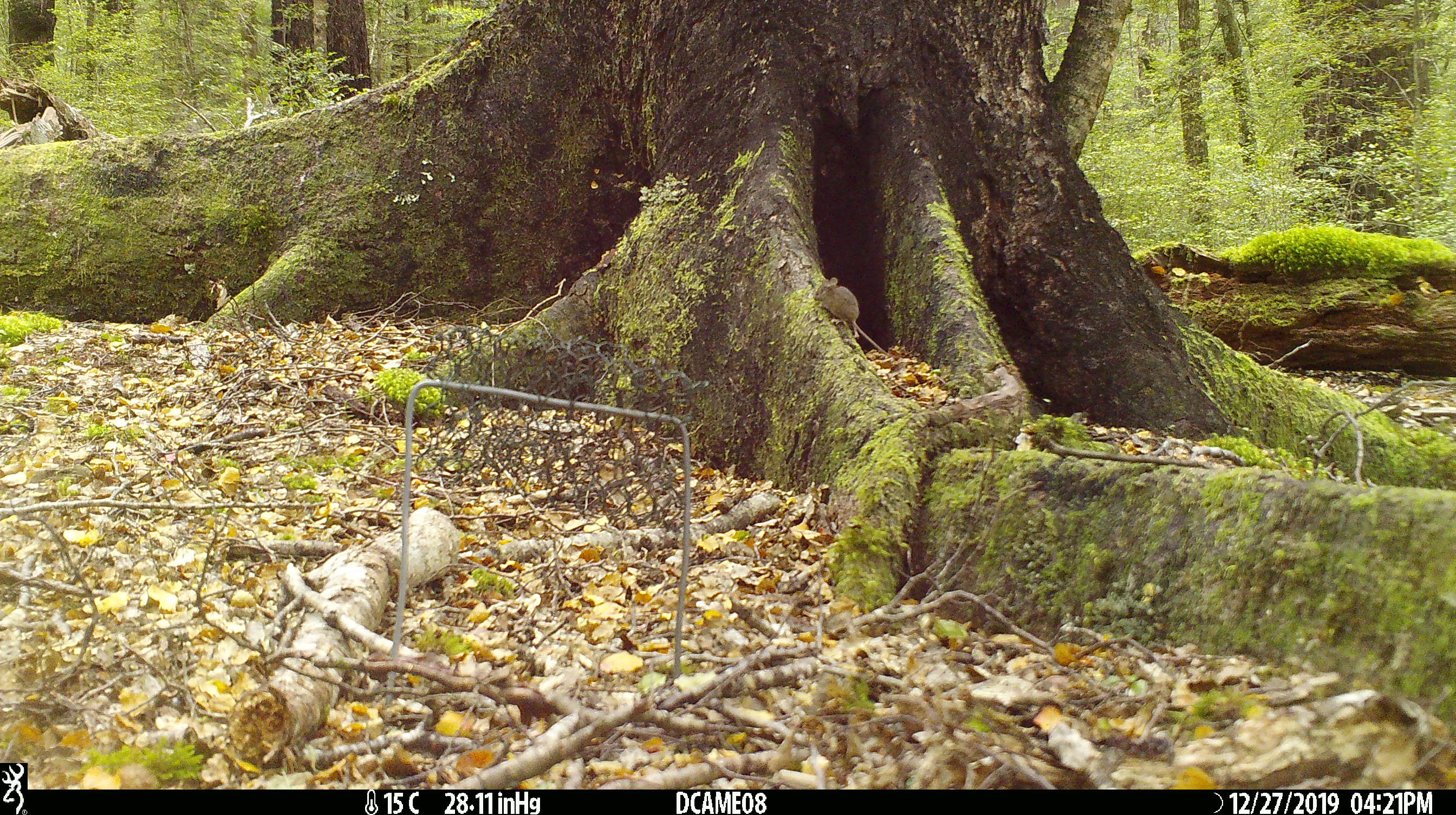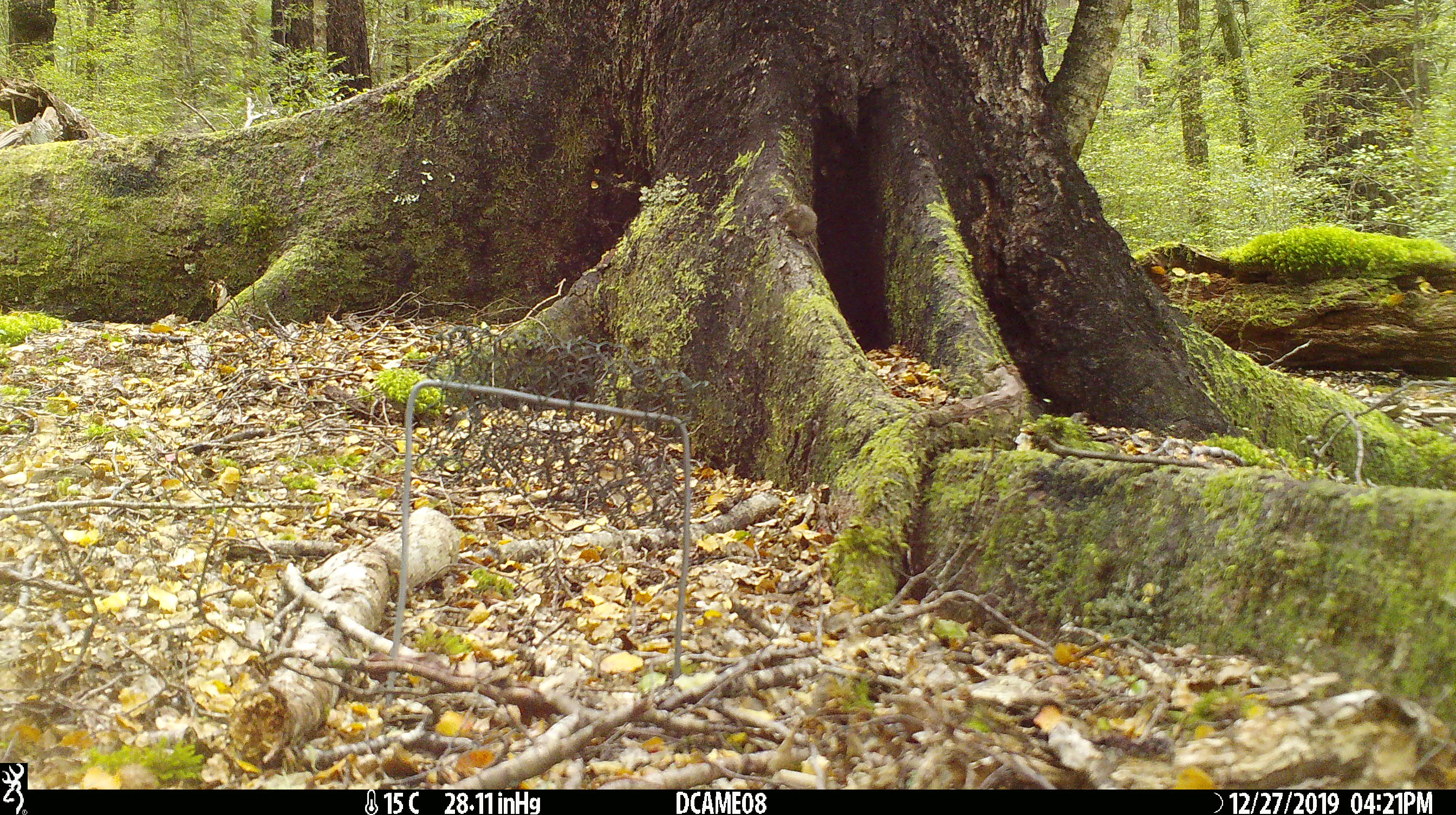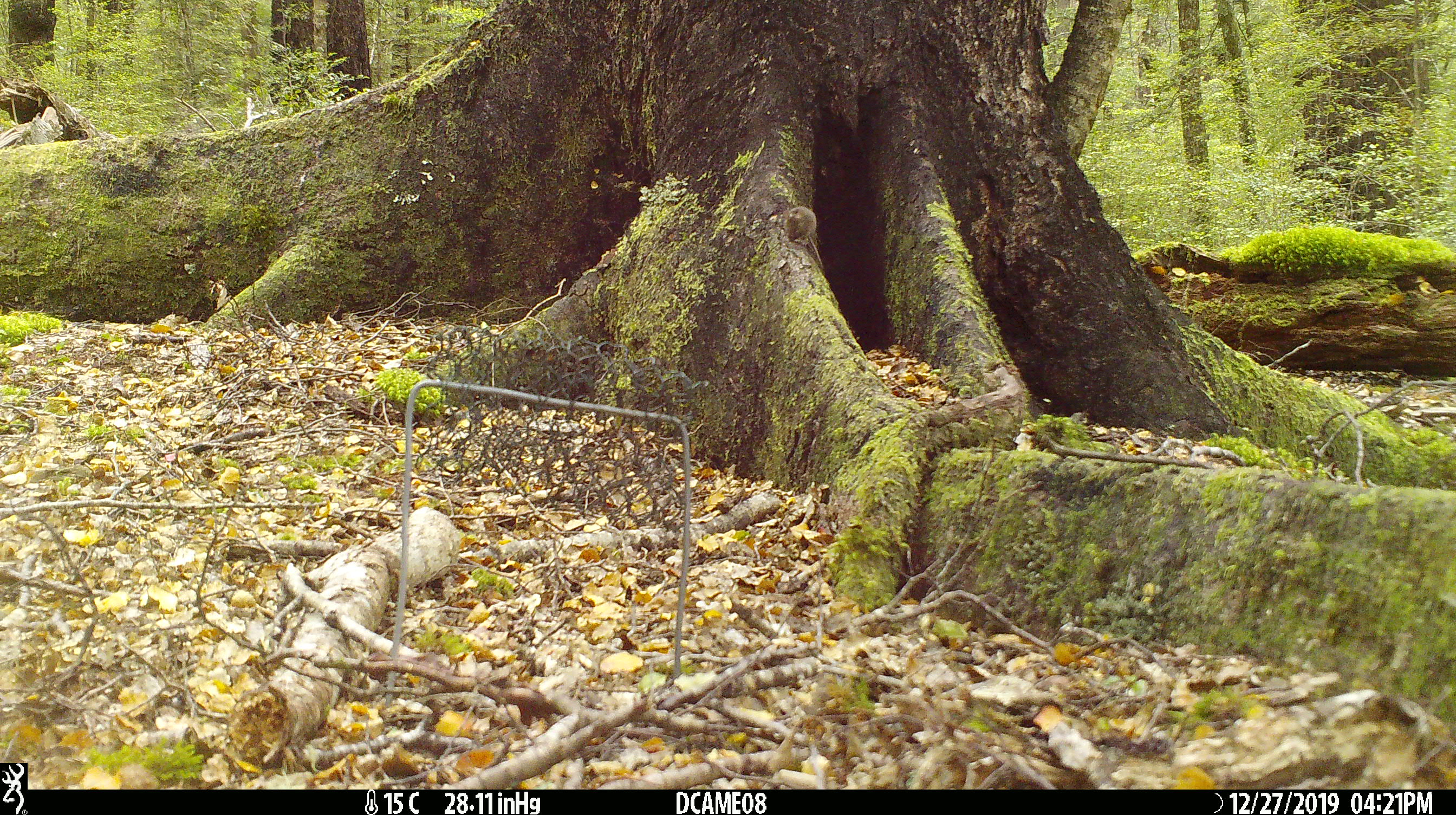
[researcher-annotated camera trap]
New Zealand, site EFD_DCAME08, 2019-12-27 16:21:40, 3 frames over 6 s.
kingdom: Animalia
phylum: Chordata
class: Mammalia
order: Rodentia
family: Muridae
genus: Mus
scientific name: Mus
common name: mouse